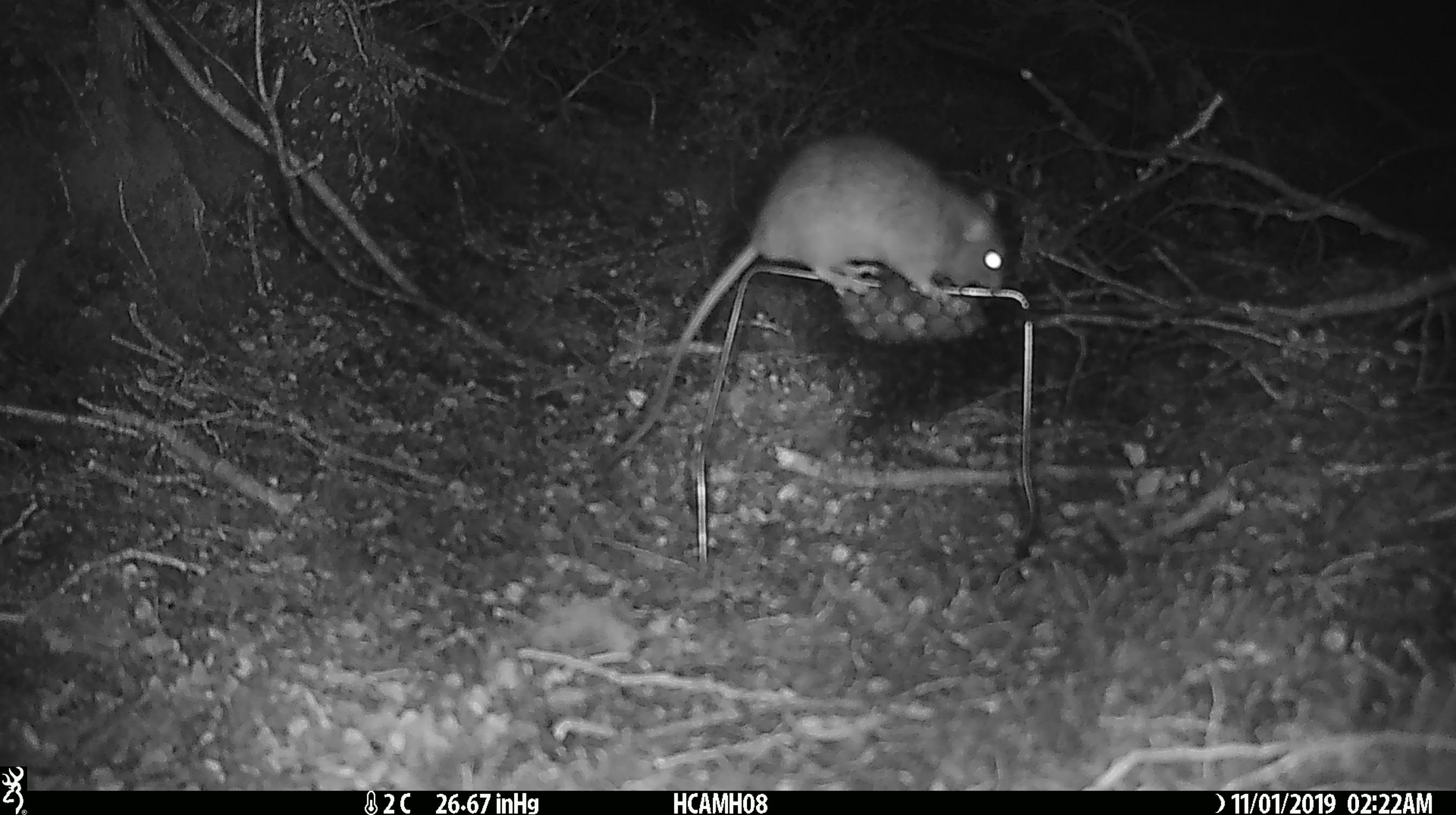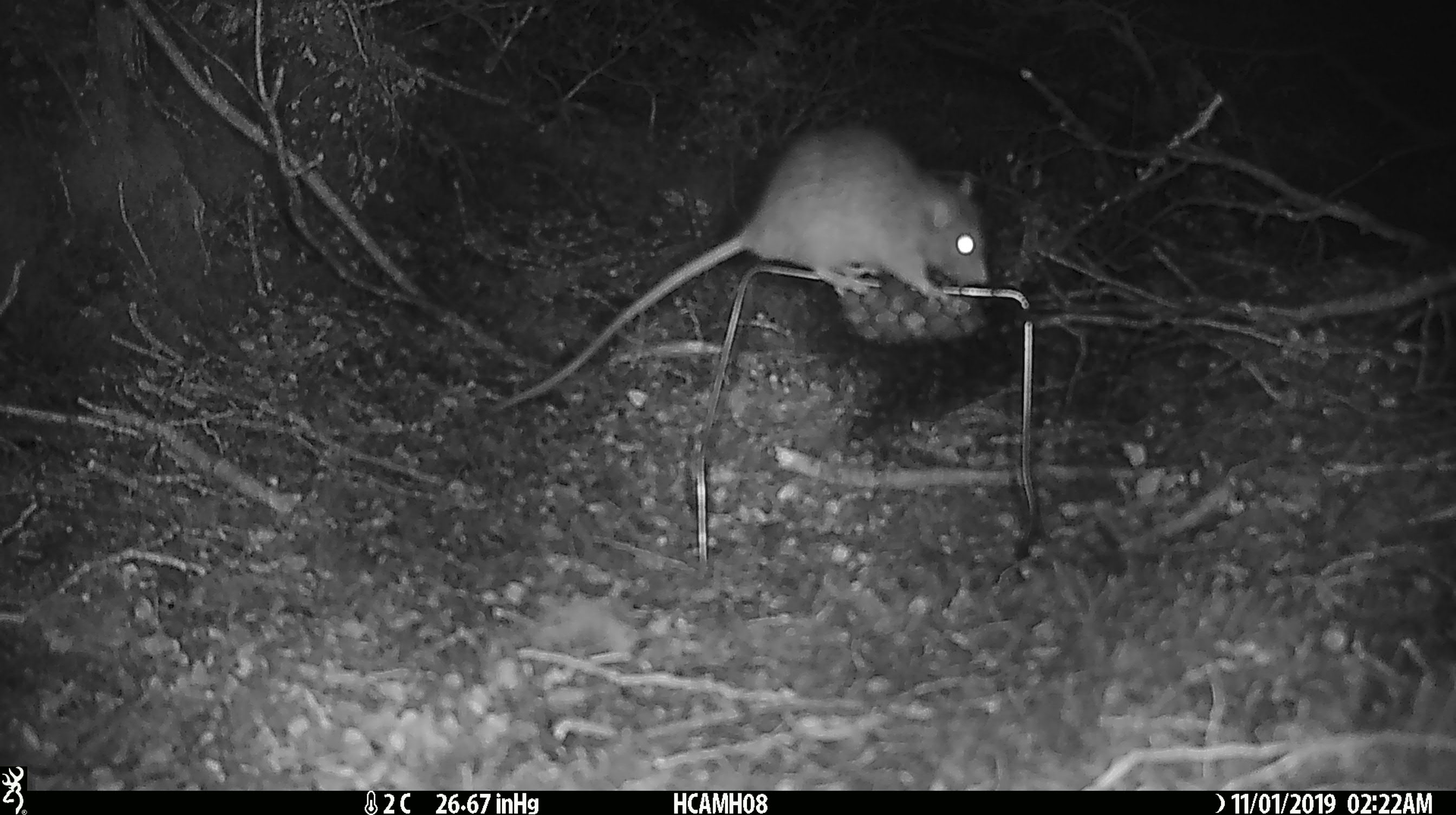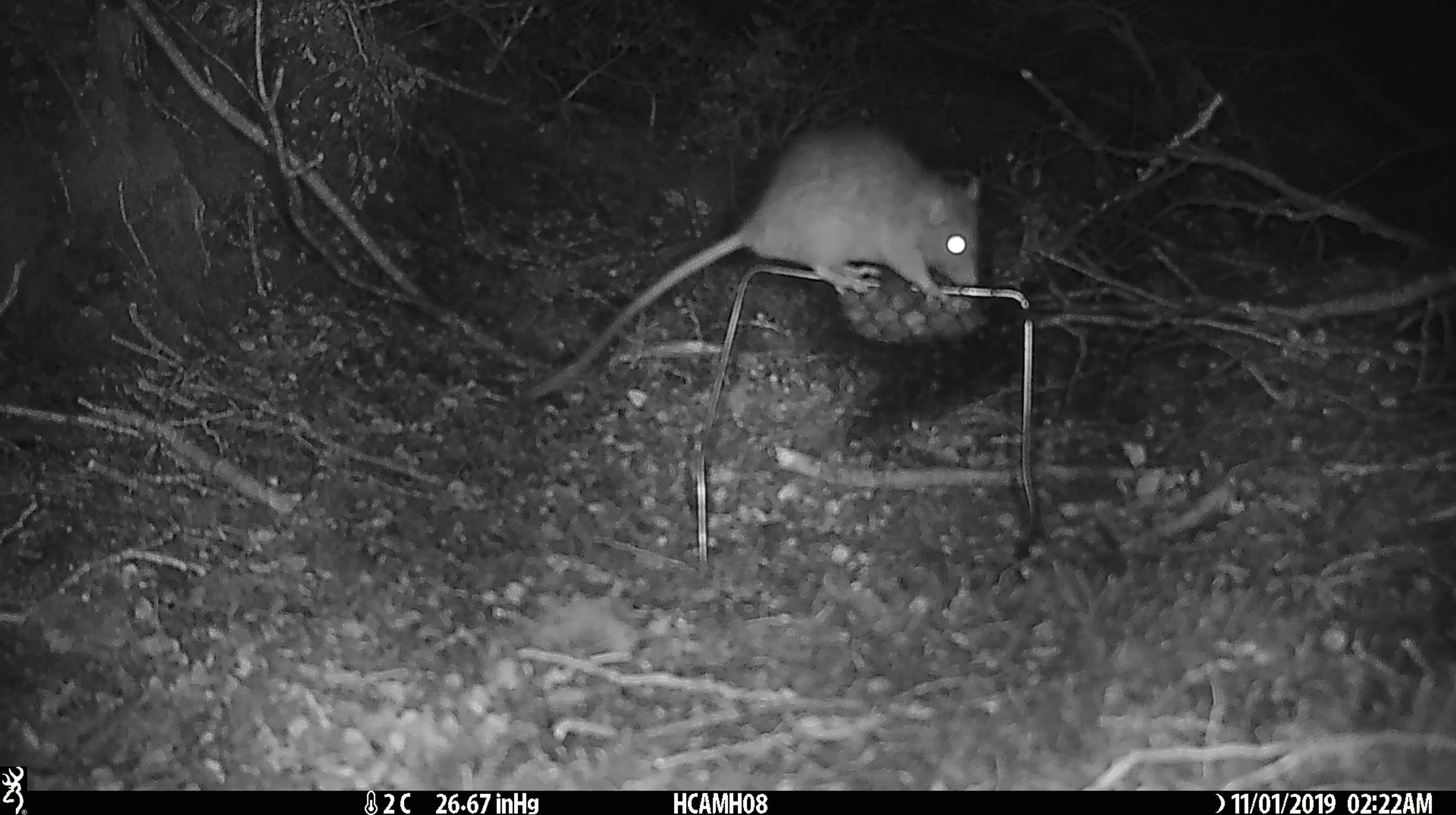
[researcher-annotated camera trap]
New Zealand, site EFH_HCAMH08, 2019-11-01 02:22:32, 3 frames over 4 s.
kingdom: Animalia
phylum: Chordata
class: Mammalia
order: Rodentia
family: Muridae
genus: Rattus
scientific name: Rattus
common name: rat